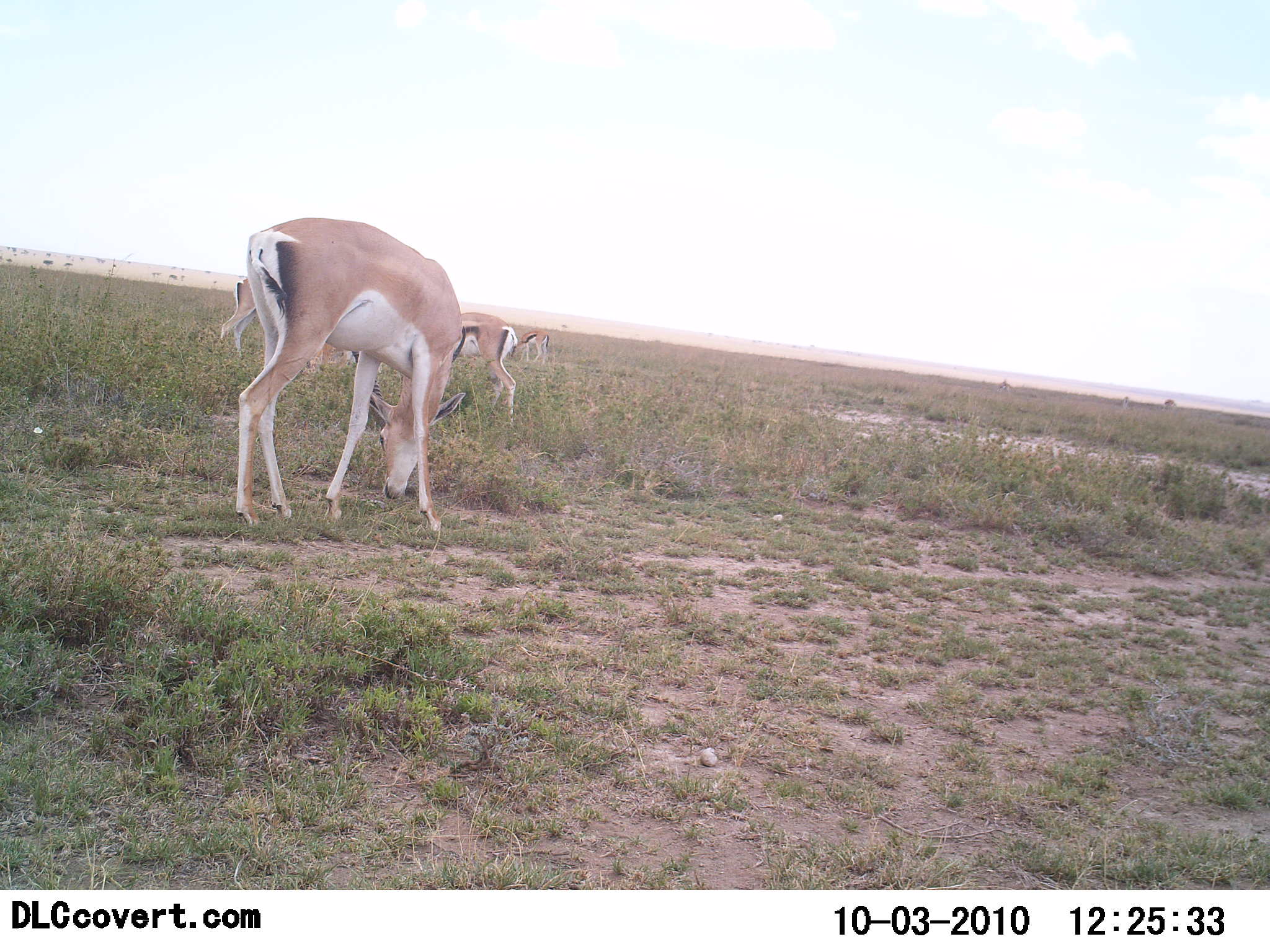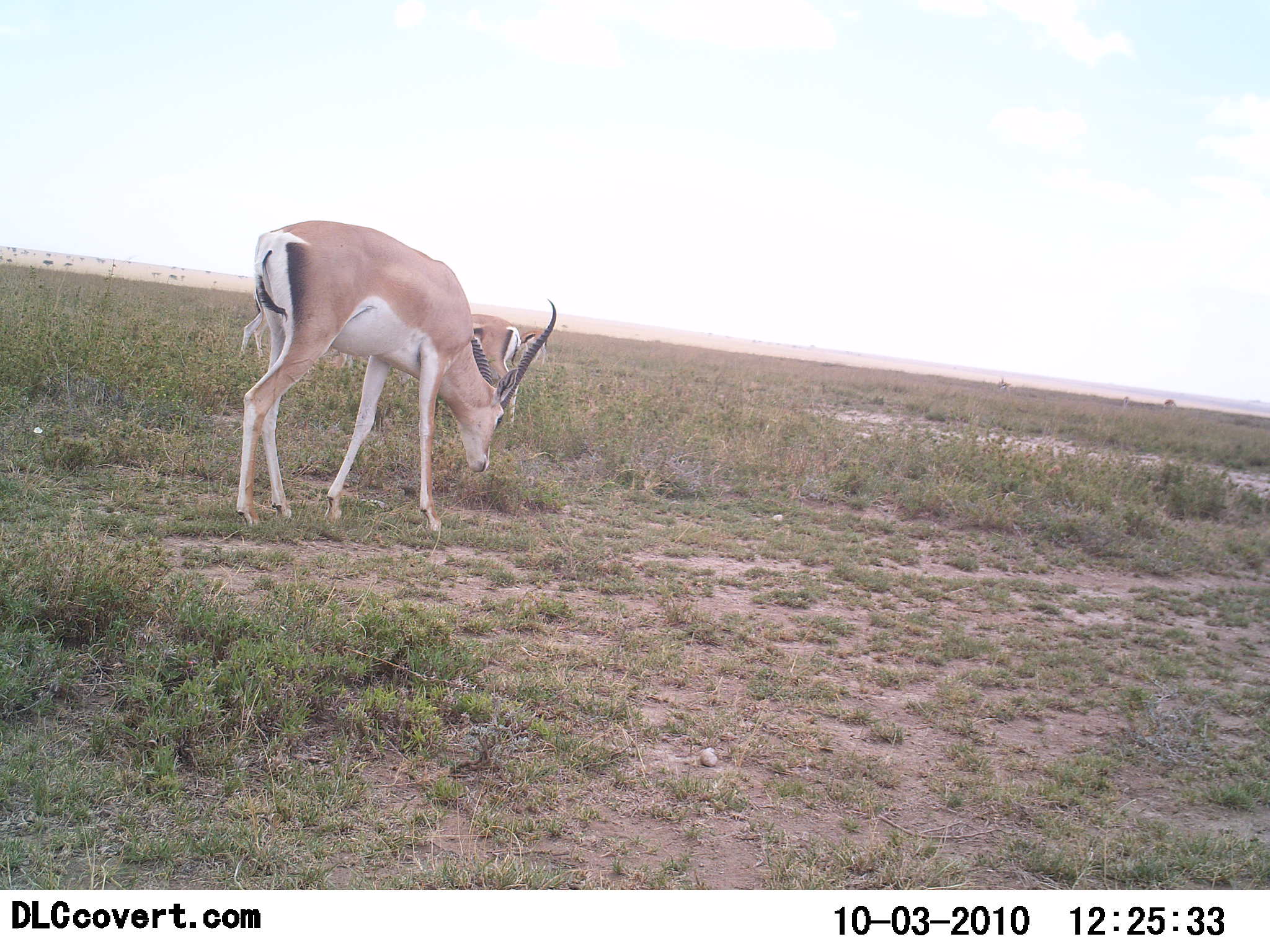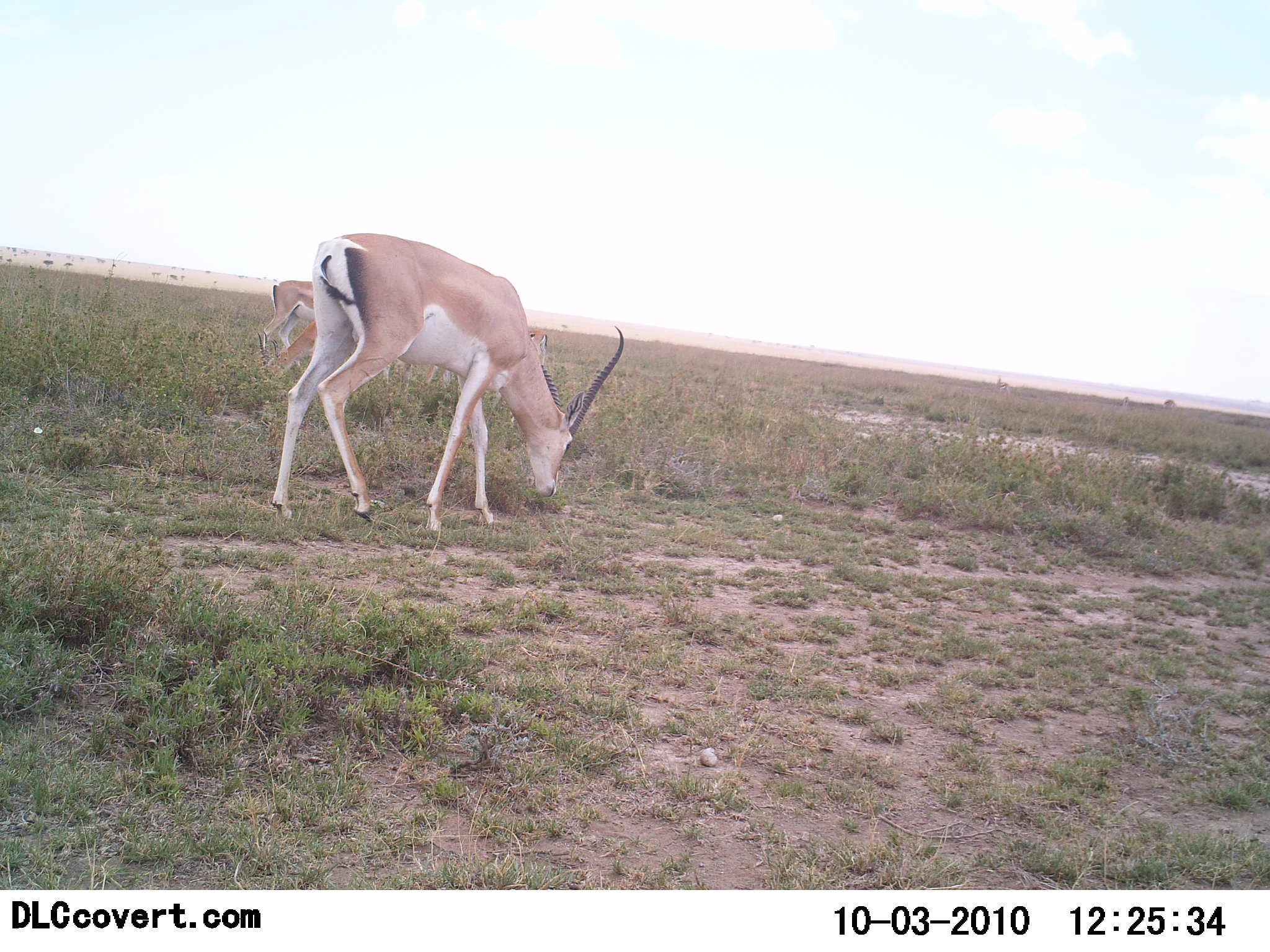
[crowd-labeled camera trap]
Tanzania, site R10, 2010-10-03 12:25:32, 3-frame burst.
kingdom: Animalia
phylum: Chordata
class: Mammalia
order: Artiodactyla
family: Bovidae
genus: Nanger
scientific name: Nanger granti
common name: grant's gazelle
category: gazellegrants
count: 3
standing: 21%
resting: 0%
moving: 14%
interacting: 0%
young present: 7%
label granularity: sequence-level